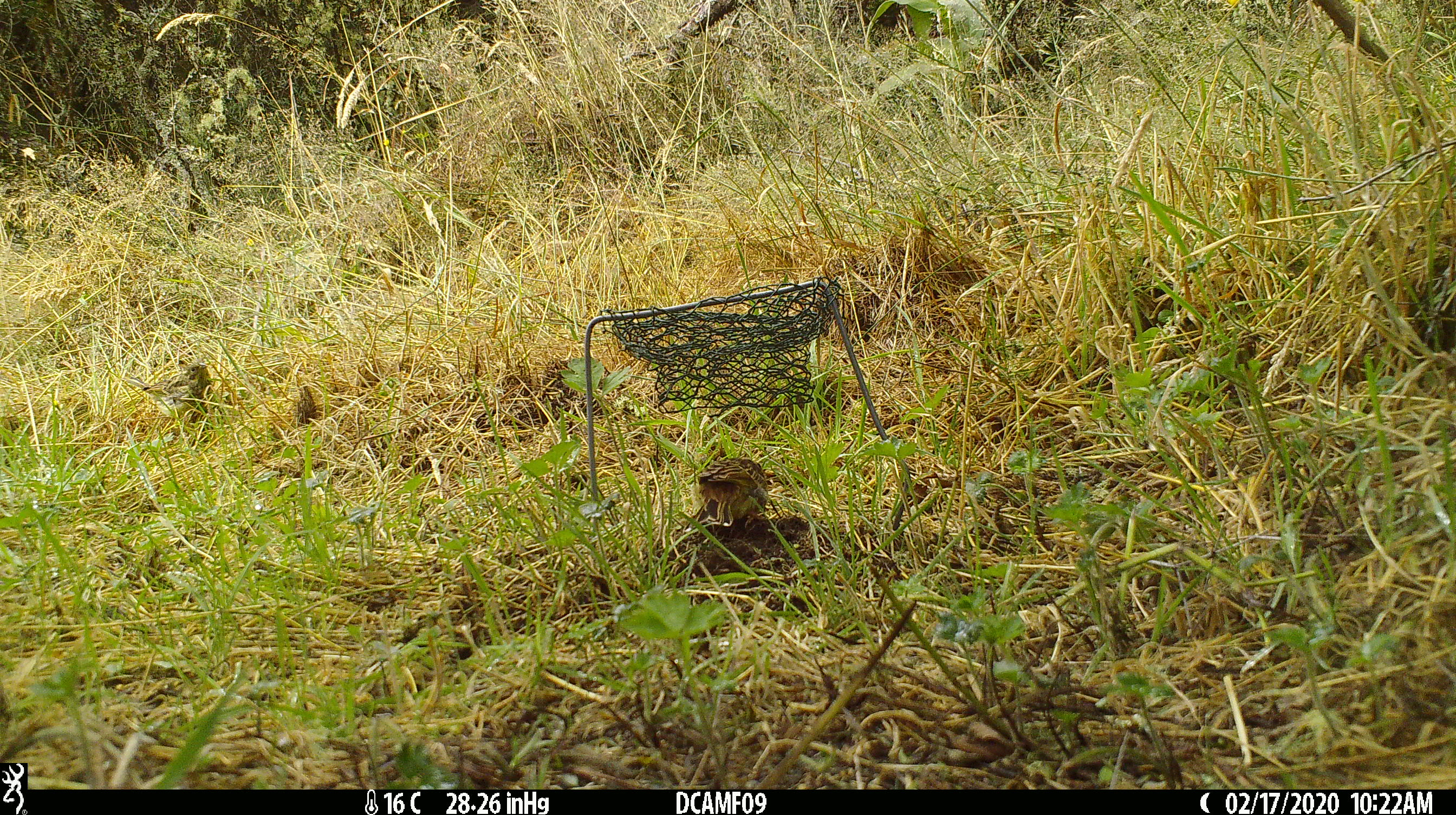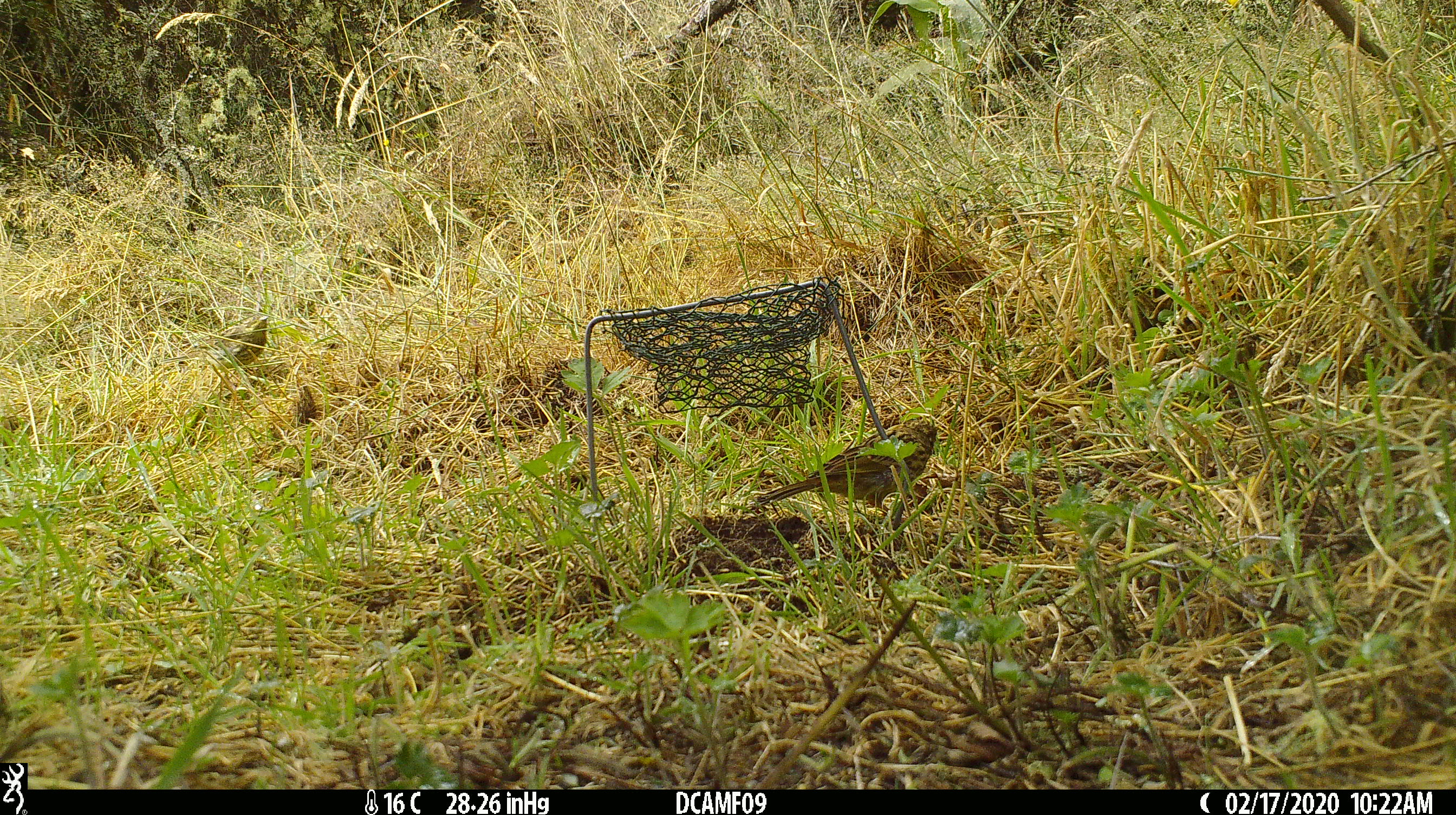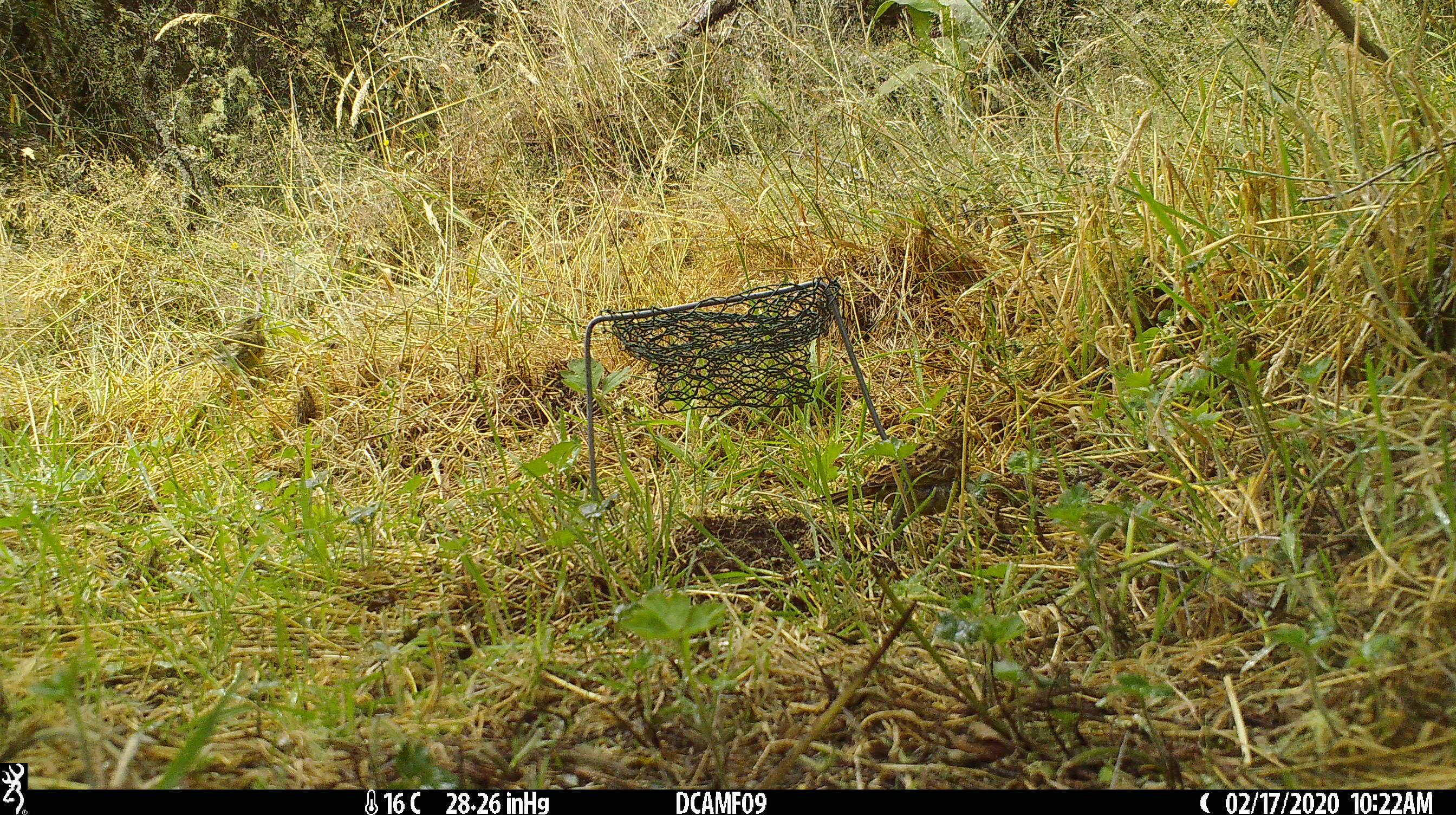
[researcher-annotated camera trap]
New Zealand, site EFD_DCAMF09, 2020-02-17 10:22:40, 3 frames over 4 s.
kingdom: Animalia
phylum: Chordata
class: Aves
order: Passeriformes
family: Prunellidae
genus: Prunella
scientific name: Prunella modularis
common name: dunnock